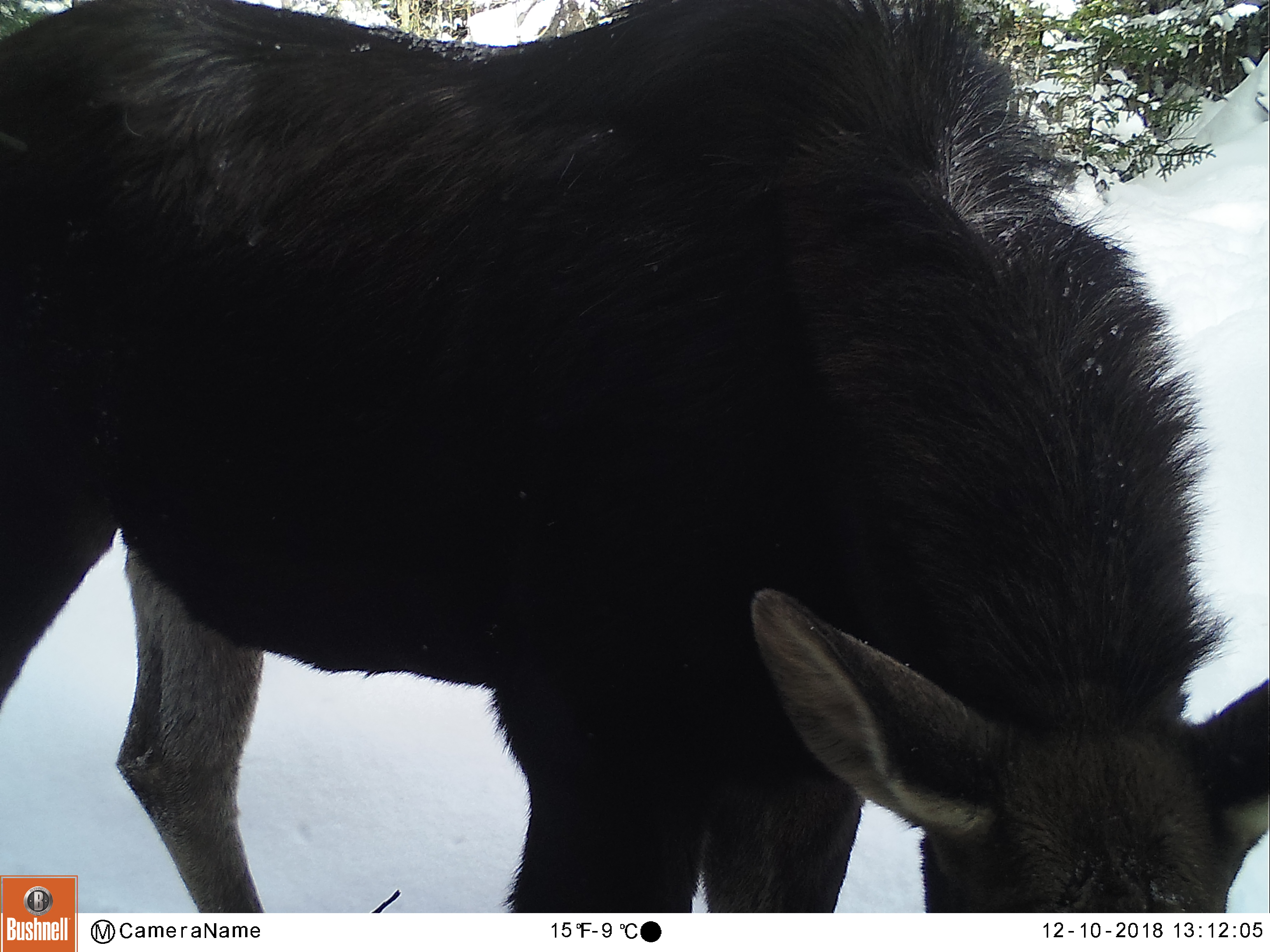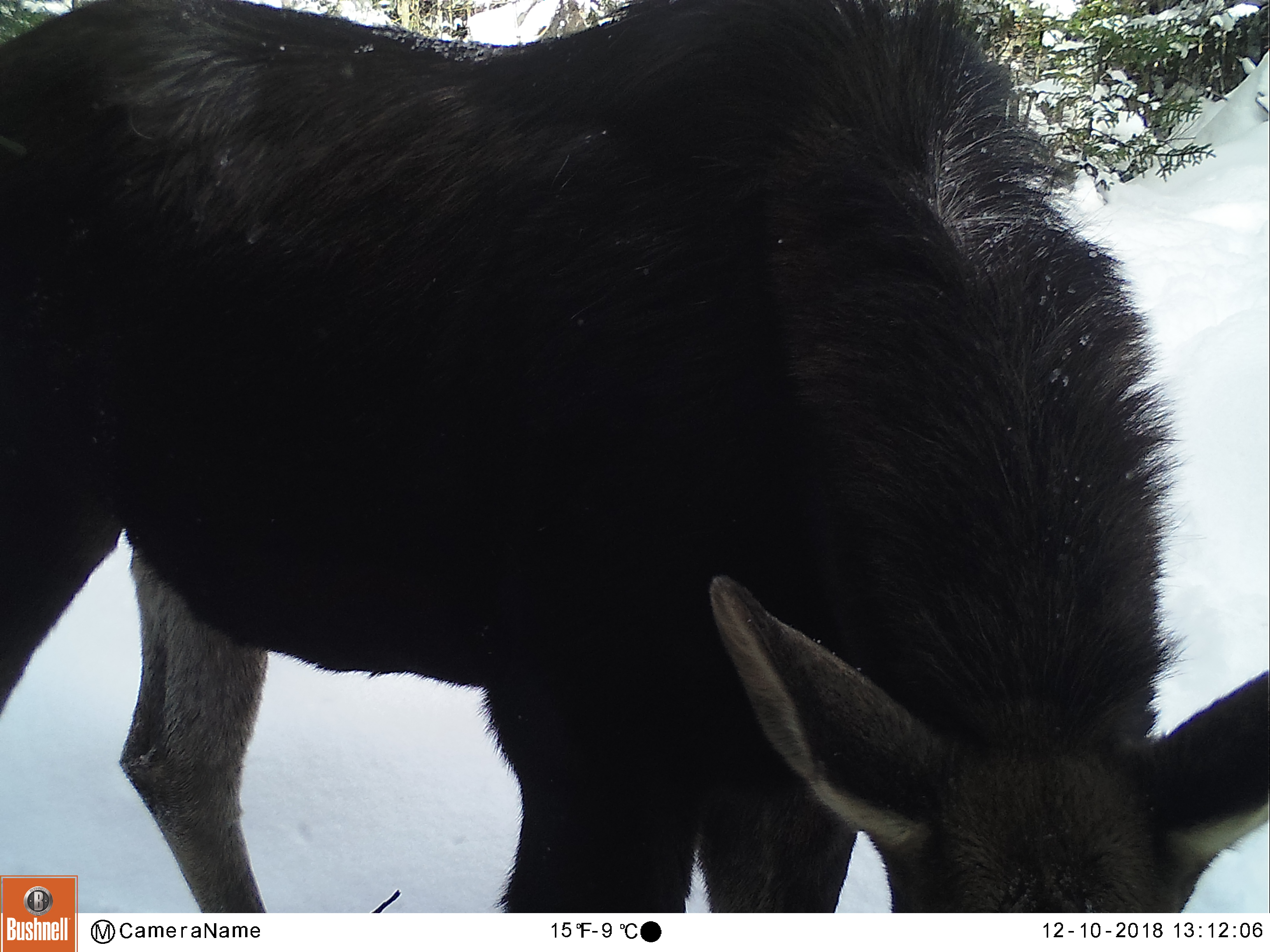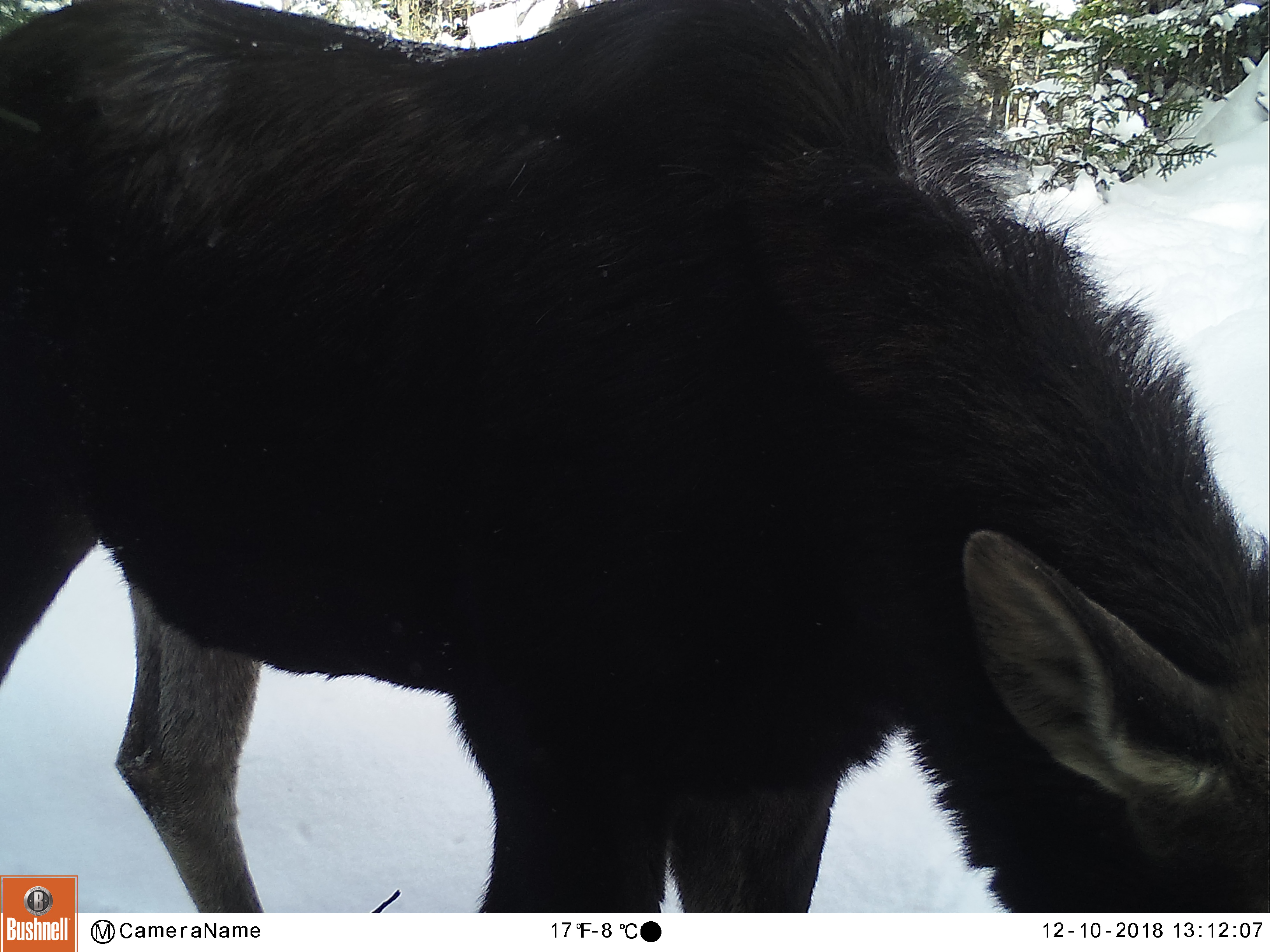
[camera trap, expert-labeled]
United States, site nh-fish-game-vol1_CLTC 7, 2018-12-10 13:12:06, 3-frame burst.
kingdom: Animalia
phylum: Chordata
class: Mammalia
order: Artiodactyla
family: Cervidae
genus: Alces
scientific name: Alces alces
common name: moose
Moose (Alces alces).